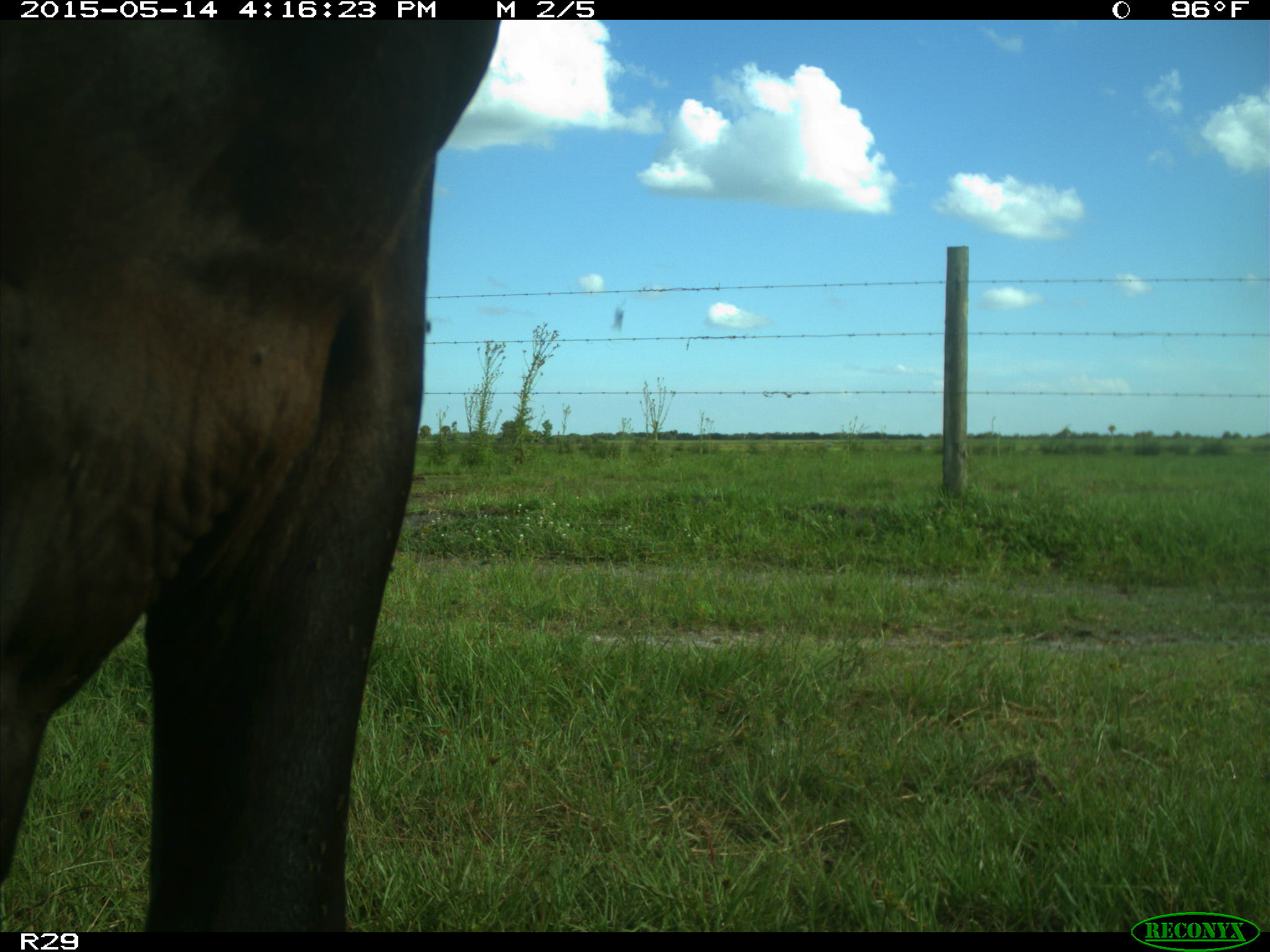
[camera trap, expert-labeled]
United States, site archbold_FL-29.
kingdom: Animalia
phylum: Chordata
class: Mammalia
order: Artiodactyla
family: Bovidae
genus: Bos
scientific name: Bos taurus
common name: domestic cow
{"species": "Bos taurus (domestic cow)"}